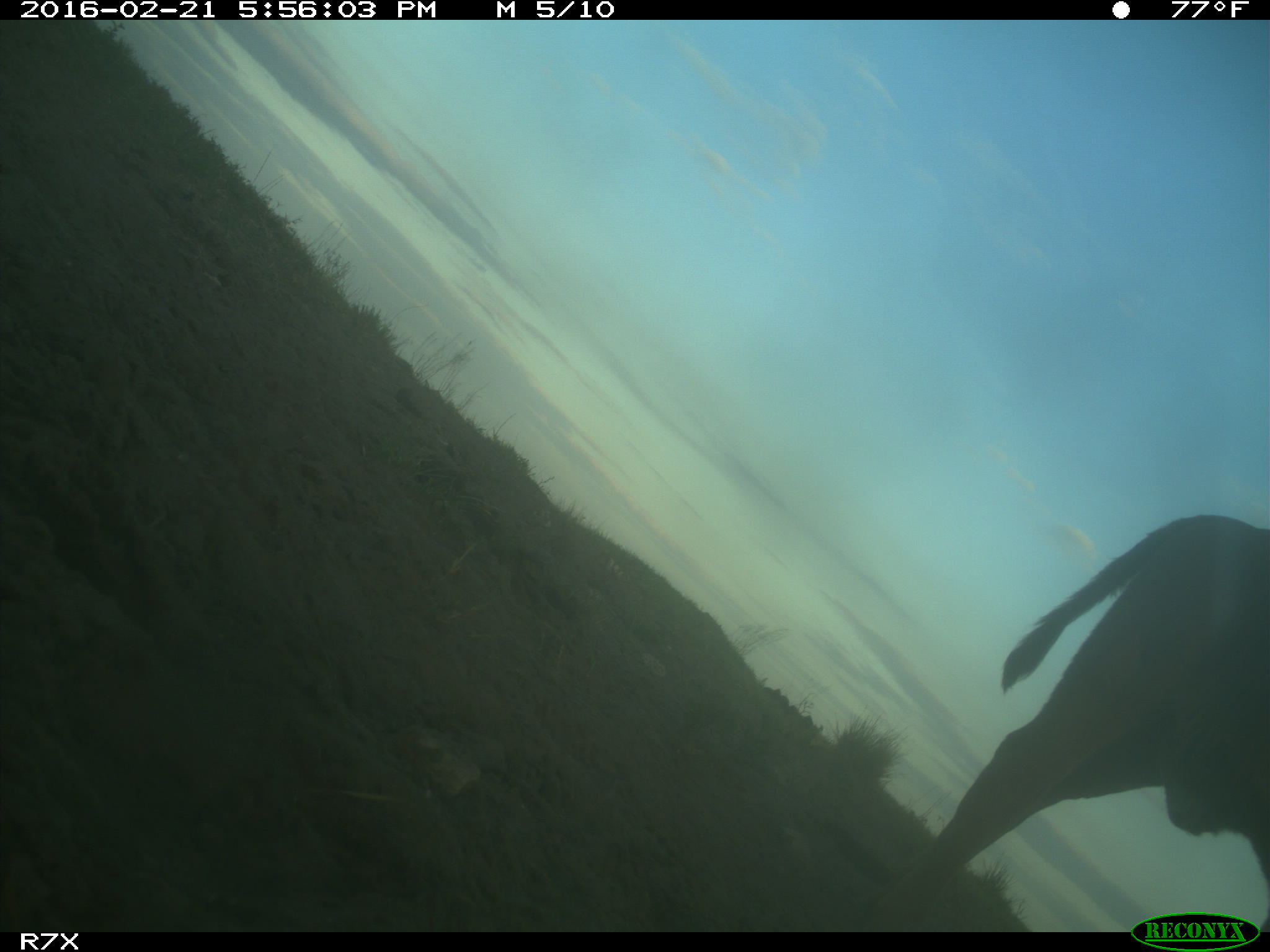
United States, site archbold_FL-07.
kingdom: Animalia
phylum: Chordata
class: Mammalia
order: Artiodactyla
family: Bovidae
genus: Bos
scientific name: Bos taurus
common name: domestic cow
Bos taurus (domestic cow).